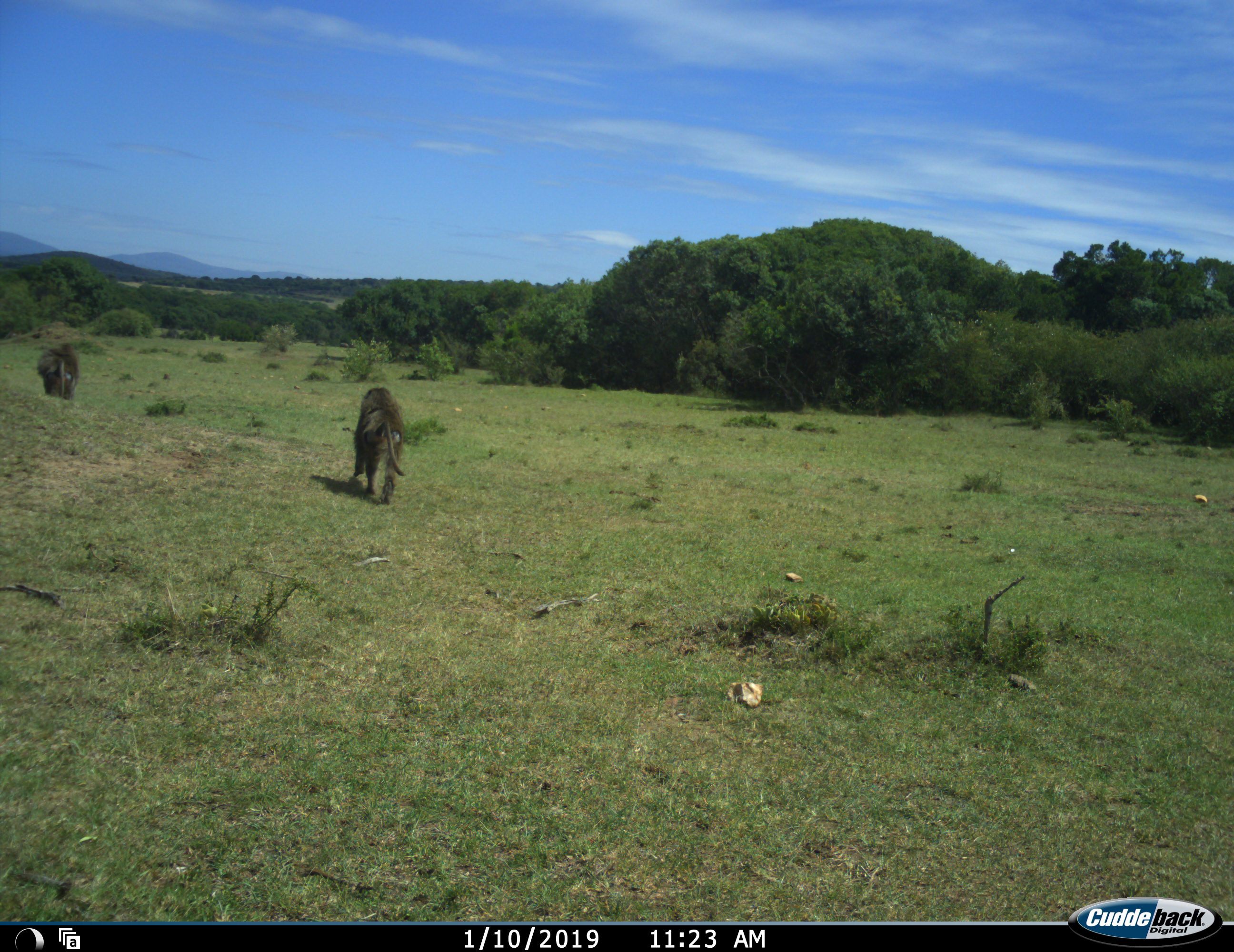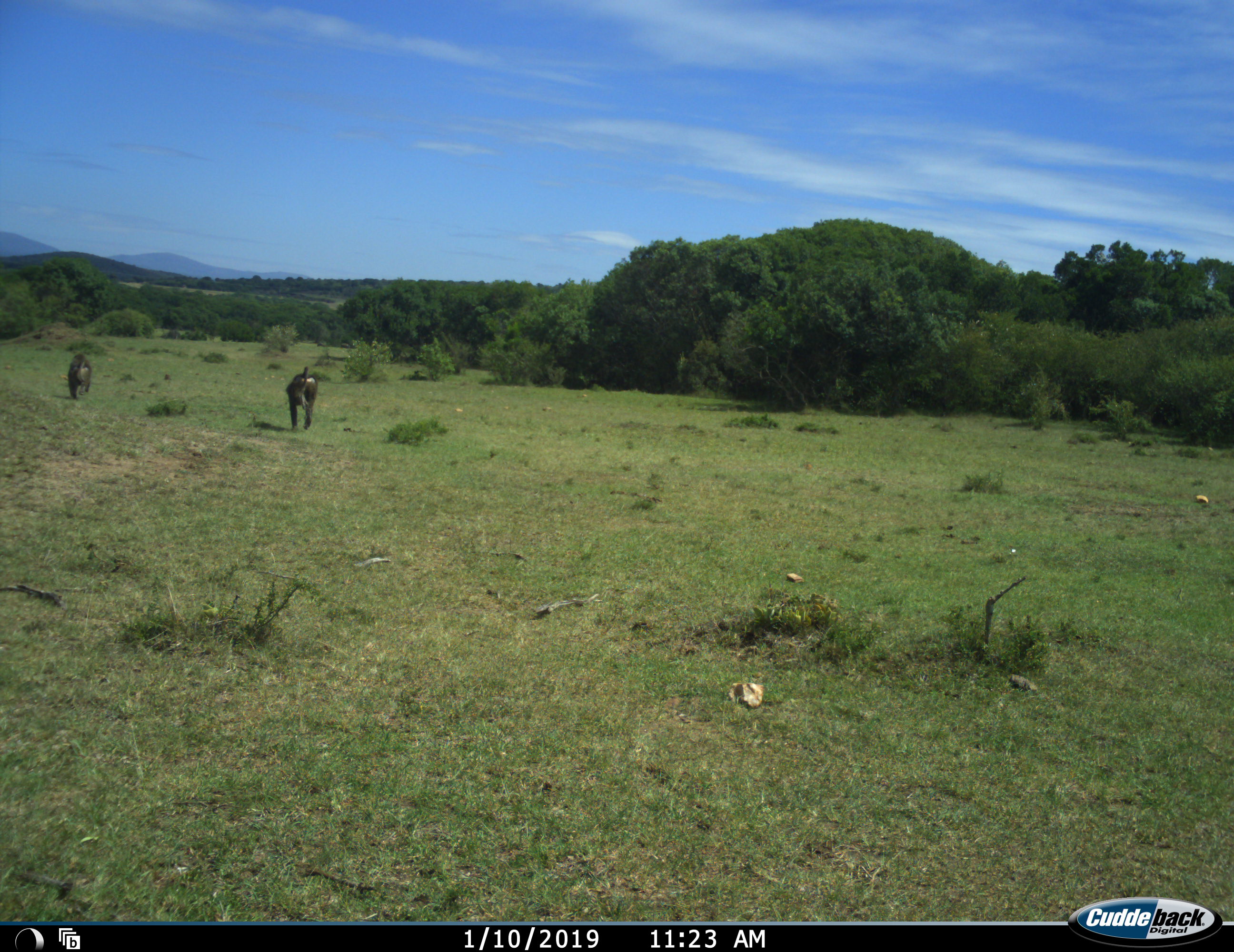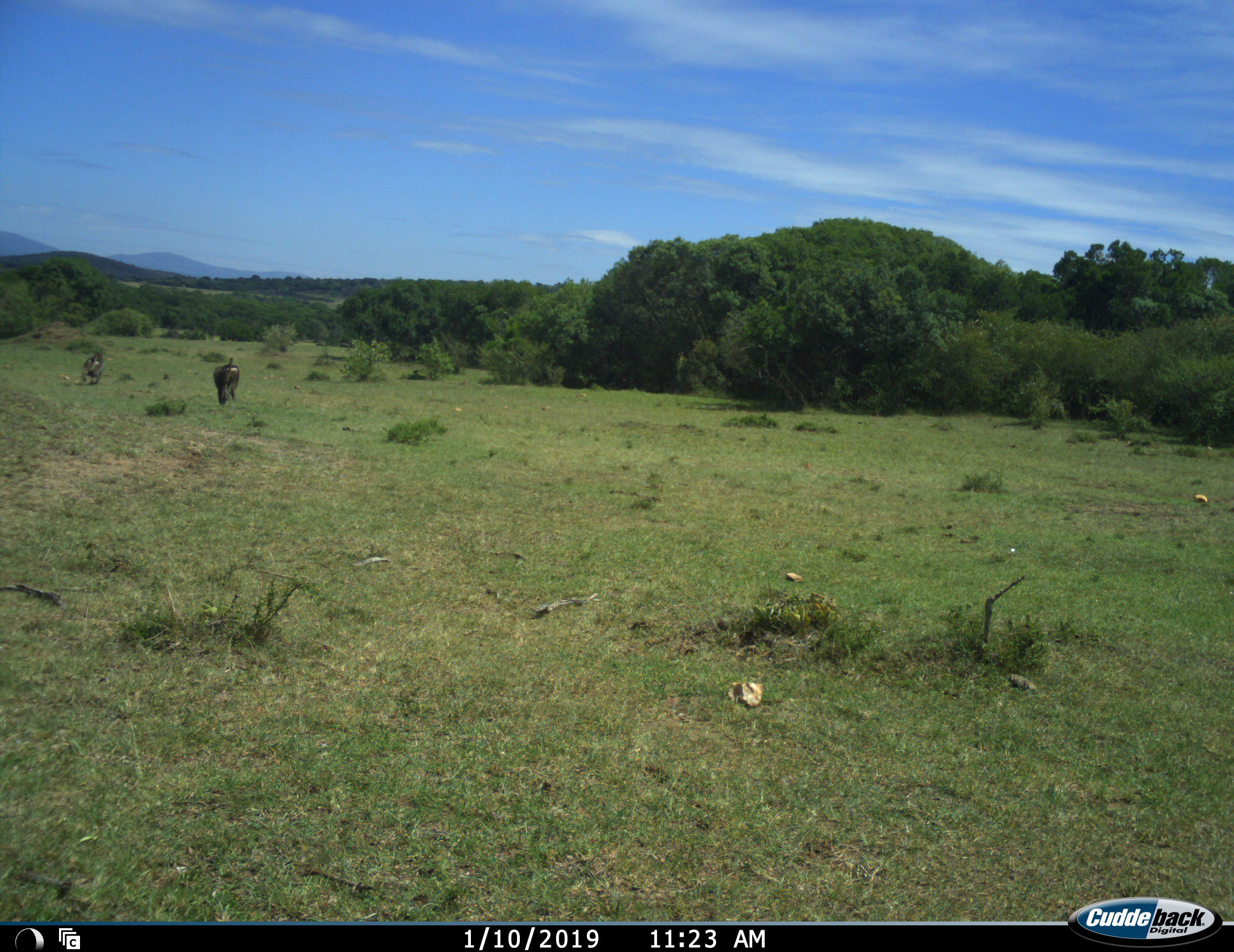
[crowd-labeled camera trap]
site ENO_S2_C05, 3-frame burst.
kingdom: Animalia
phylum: Chordata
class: Mammalia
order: Primates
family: Cercopithecidae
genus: Papio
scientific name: Papio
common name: baboon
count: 2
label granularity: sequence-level